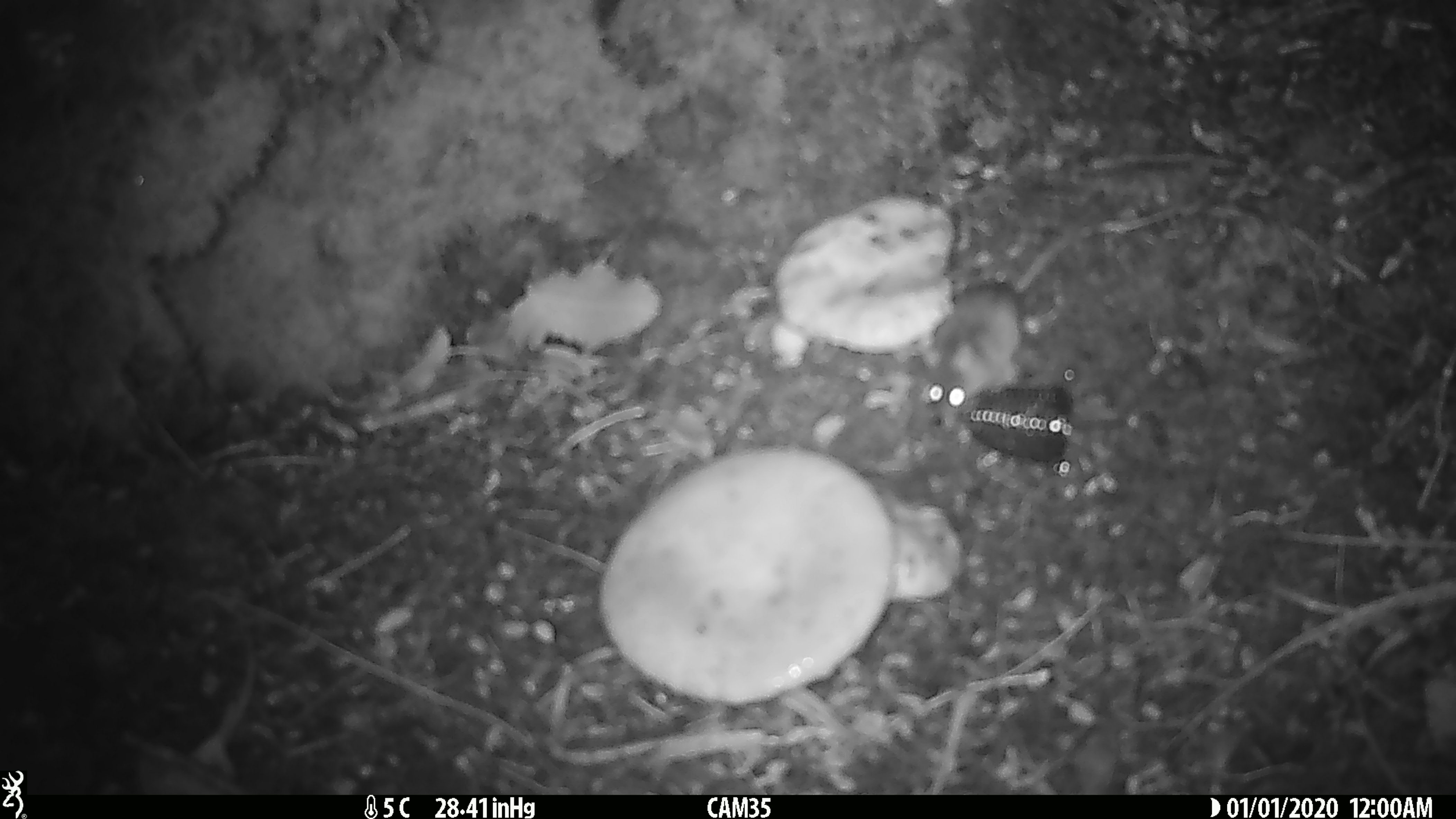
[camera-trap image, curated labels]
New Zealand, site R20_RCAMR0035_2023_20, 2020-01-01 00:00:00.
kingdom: Animalia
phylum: Chordata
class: Mammalia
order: Rodentia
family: Muridae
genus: Mus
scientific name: Mus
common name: mouse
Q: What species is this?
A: Mouse (Mus).